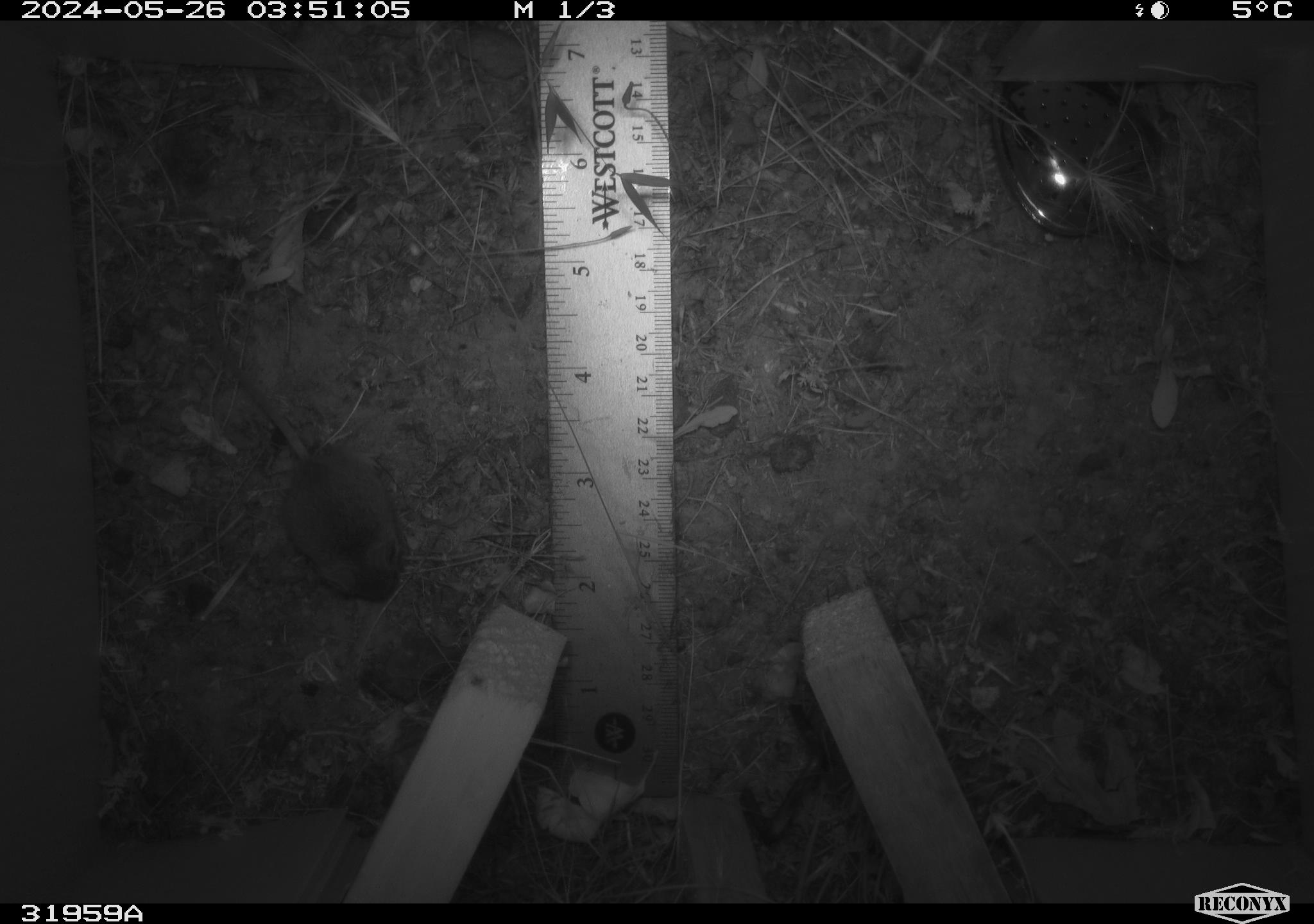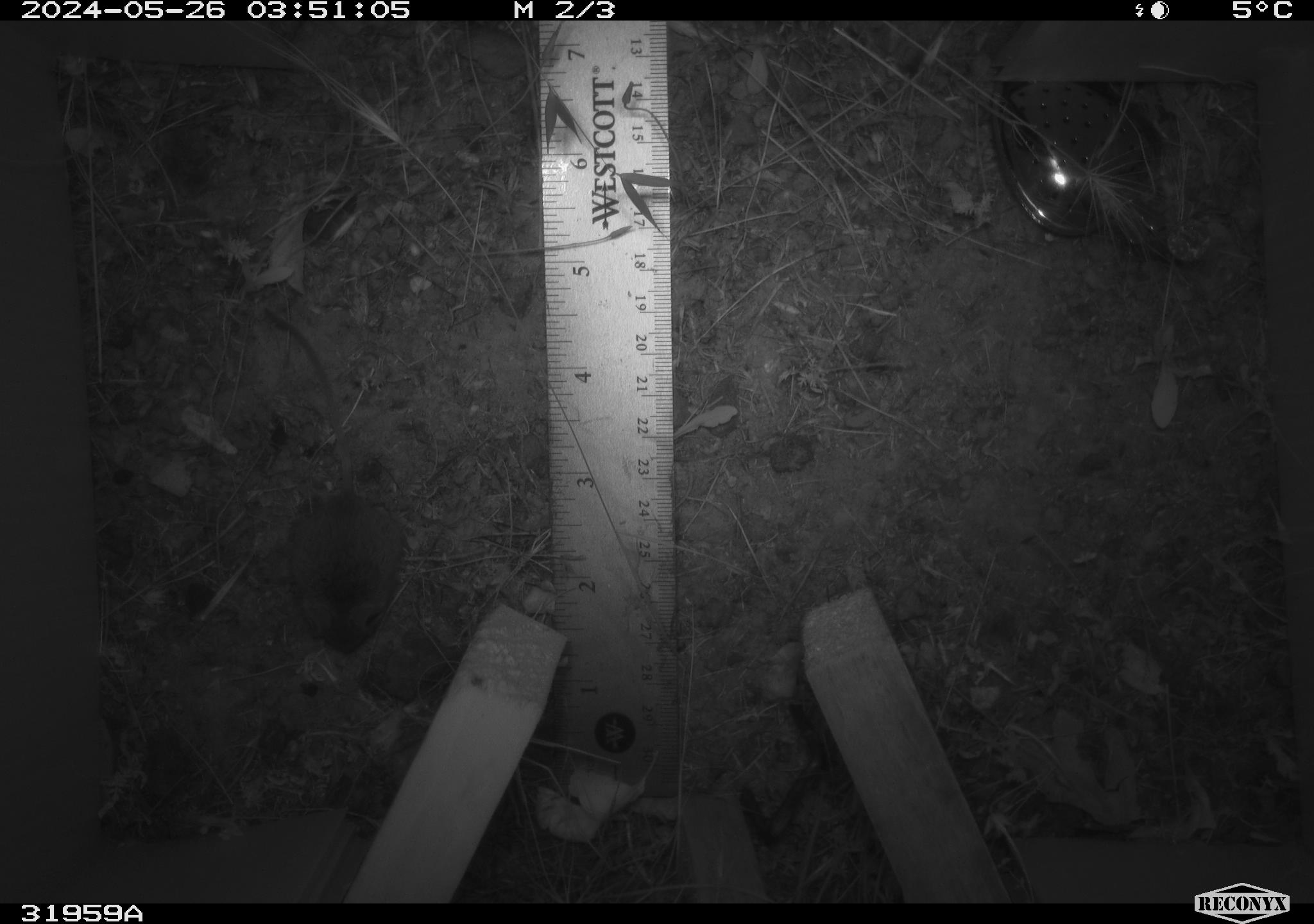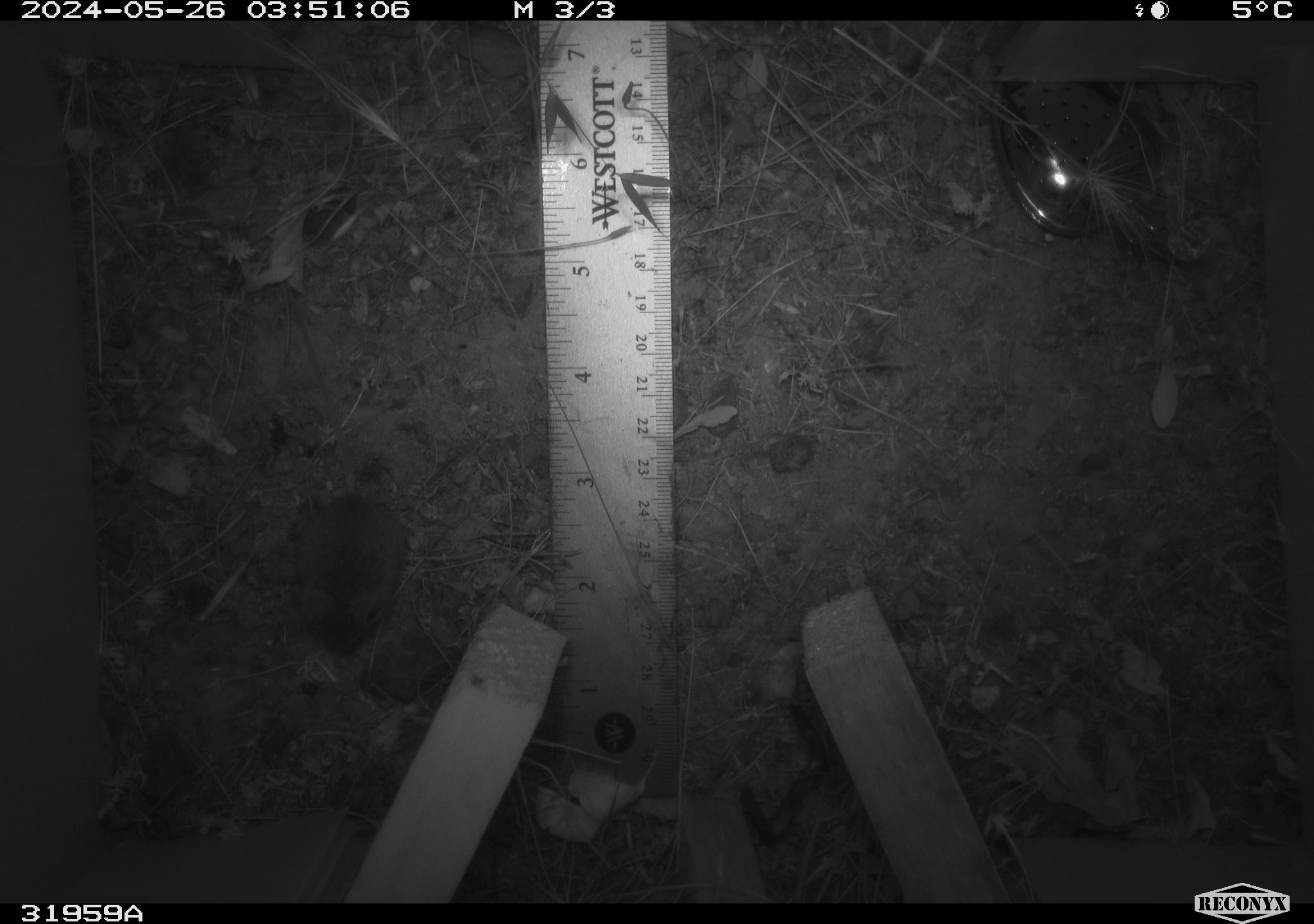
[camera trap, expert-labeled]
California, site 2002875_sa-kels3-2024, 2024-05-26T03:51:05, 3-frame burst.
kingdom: Animalia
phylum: Chordata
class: Mammalia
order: Rodentia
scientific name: Rodentia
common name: rodent